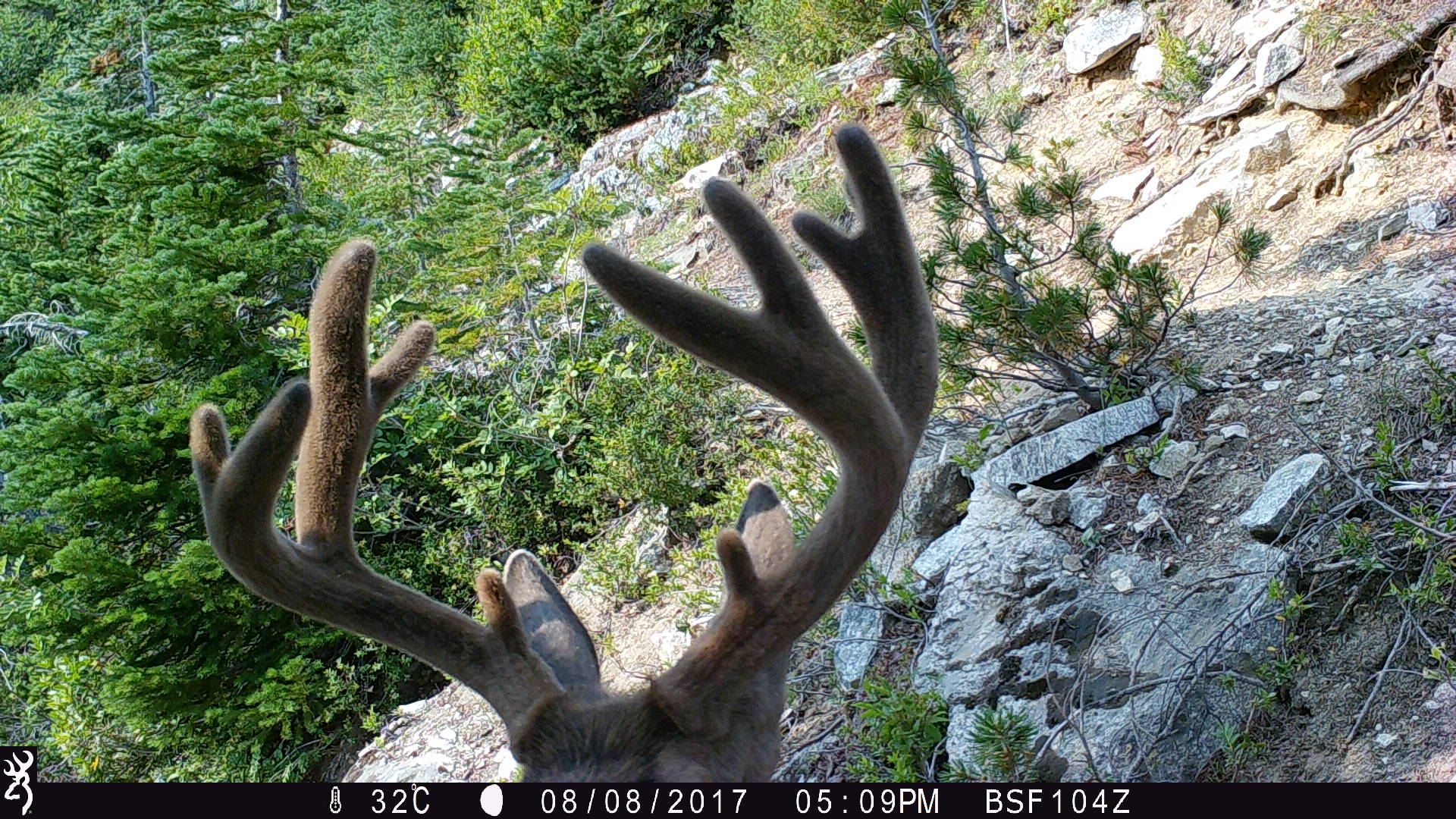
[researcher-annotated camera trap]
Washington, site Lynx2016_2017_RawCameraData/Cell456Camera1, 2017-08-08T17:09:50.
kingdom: Animalia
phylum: Chordata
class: Mammalia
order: Artiodactyla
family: Cervidae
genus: Odocoileus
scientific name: Odocoileus hemionus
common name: mule deer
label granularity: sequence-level